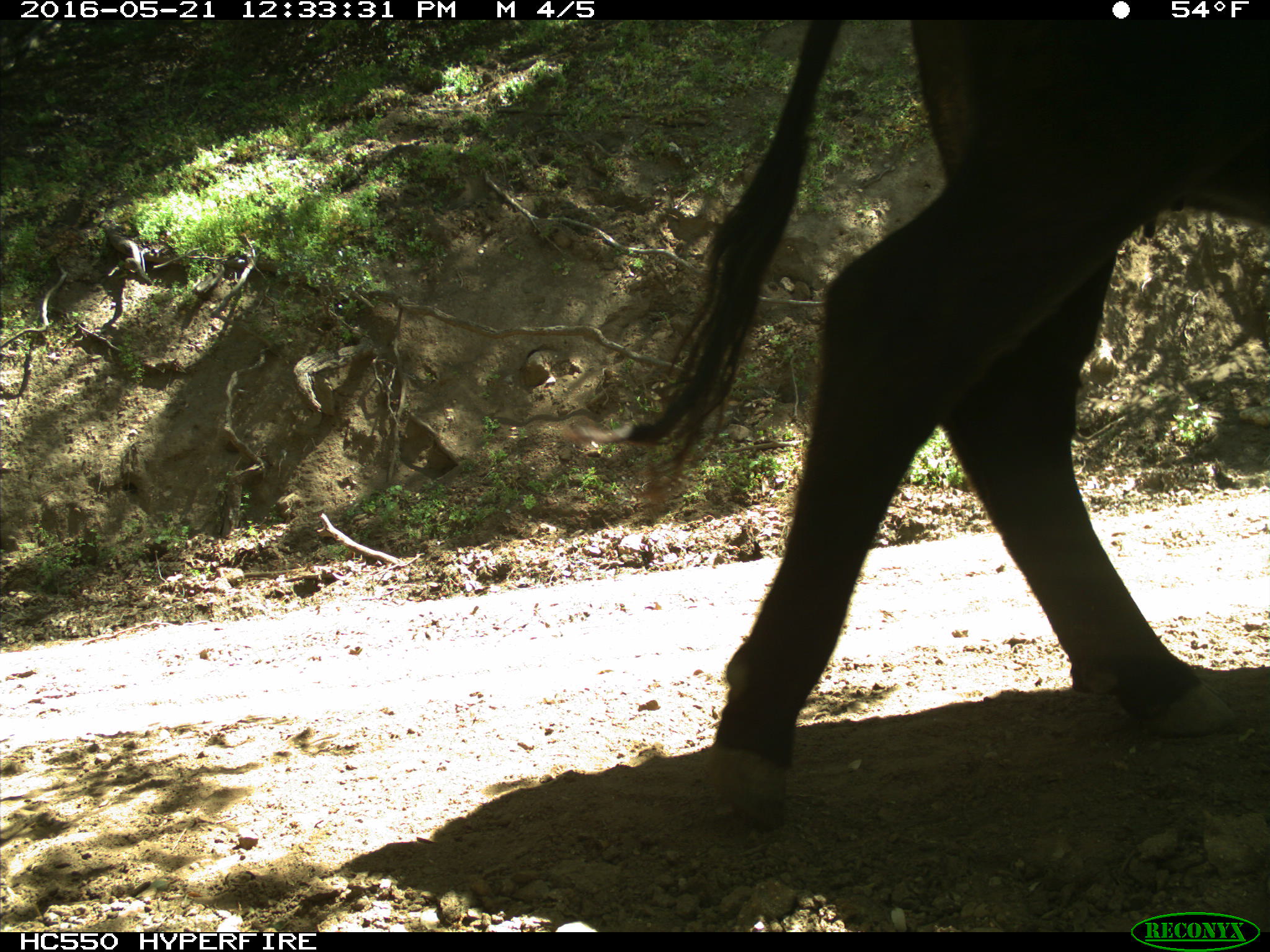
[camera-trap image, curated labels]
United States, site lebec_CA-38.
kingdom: Animalia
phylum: Chordata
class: Mammalia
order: Artiodactyla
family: Bovidae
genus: Bos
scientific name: Bos taurus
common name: domestic cow